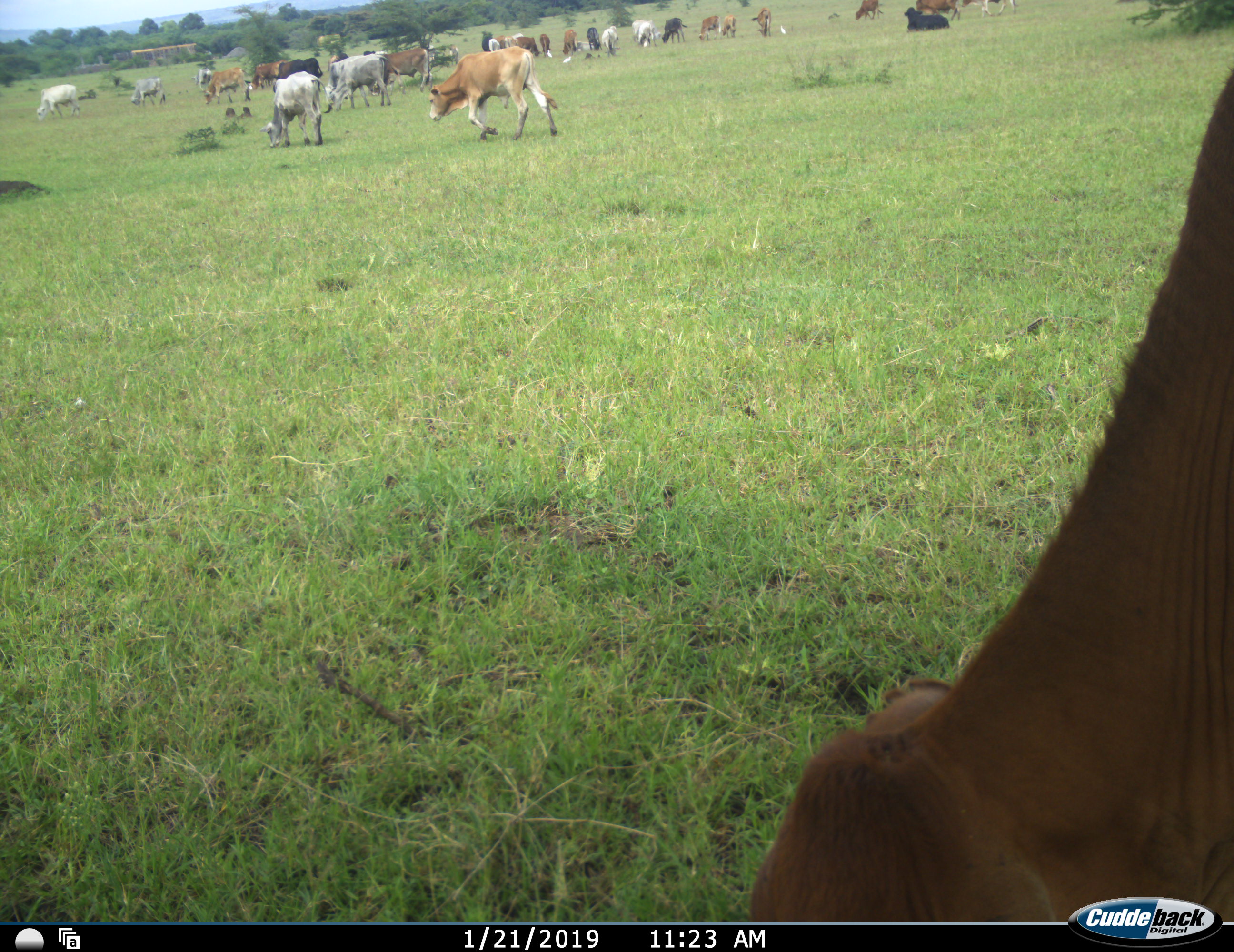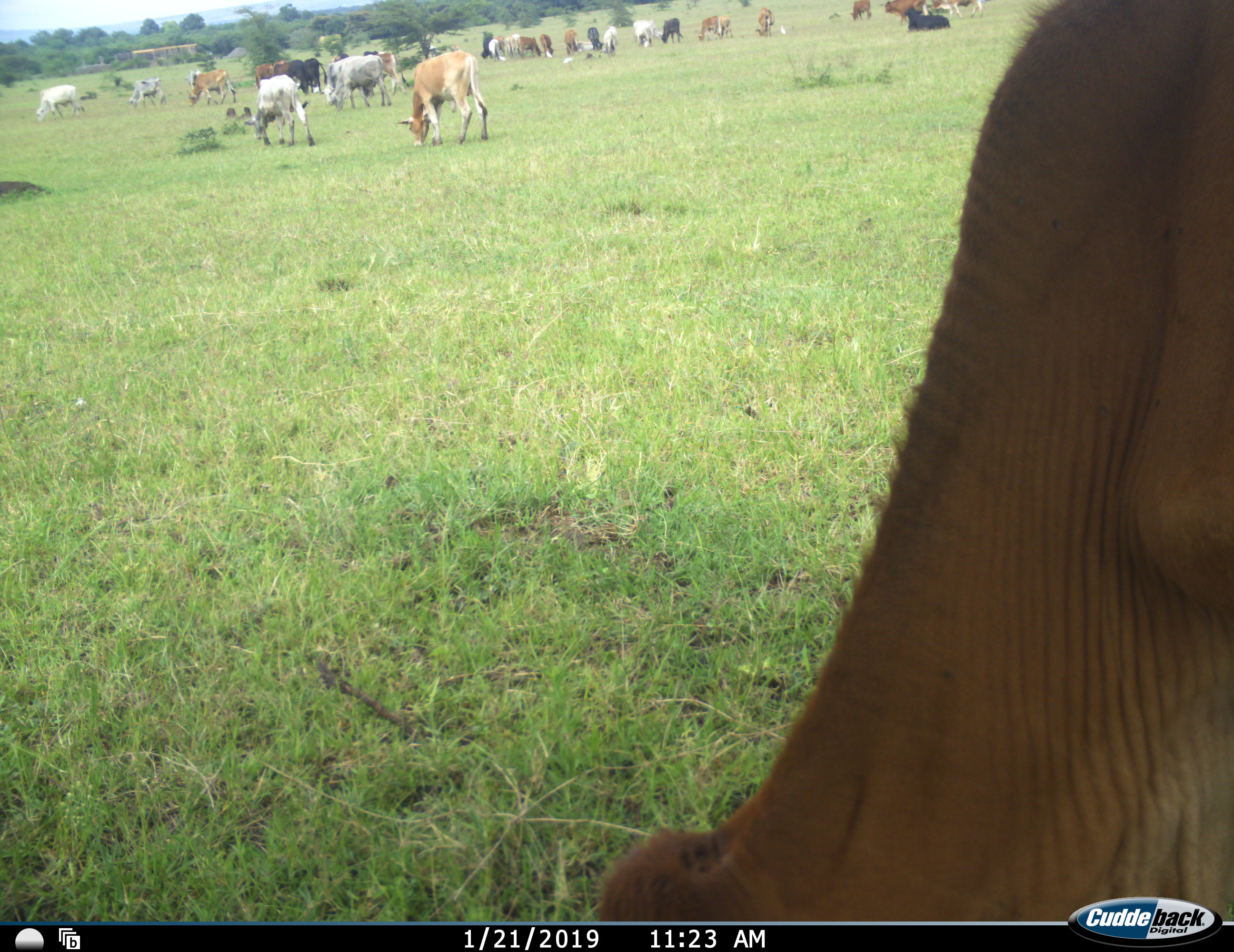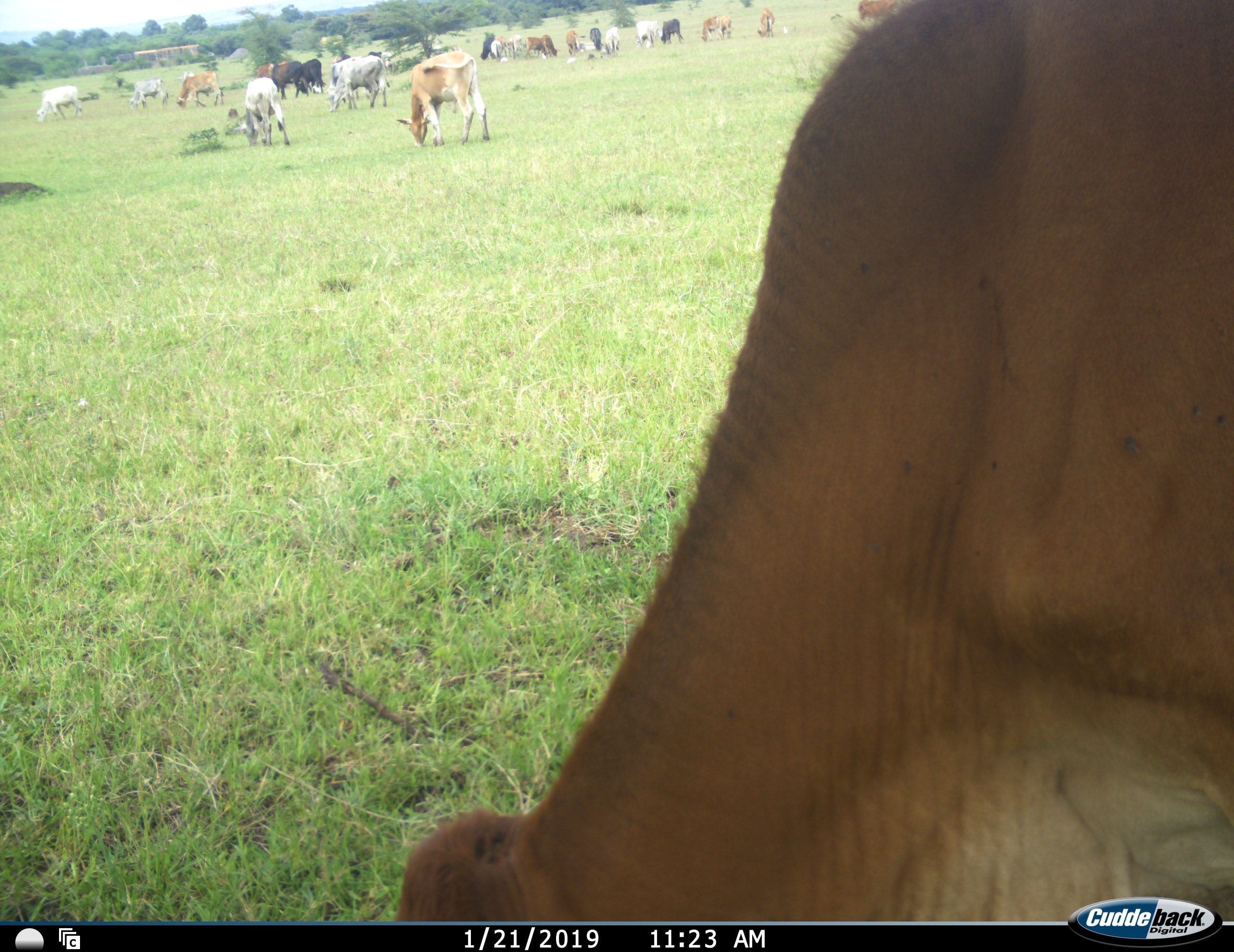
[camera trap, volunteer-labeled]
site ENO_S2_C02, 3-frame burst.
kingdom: Animalia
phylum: Chordata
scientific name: Vertebrata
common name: domestic animal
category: domesticanimal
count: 11-50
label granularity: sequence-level